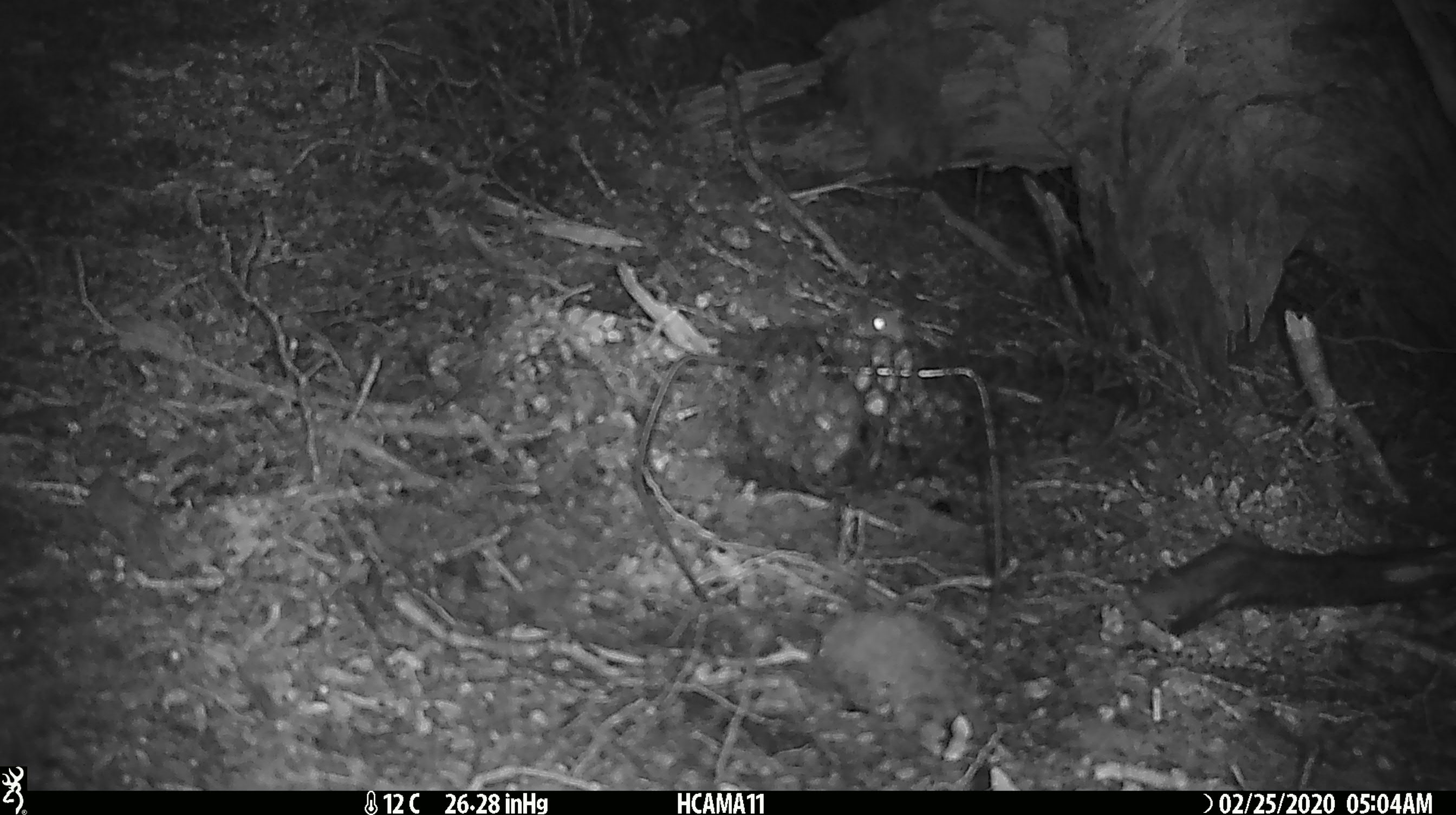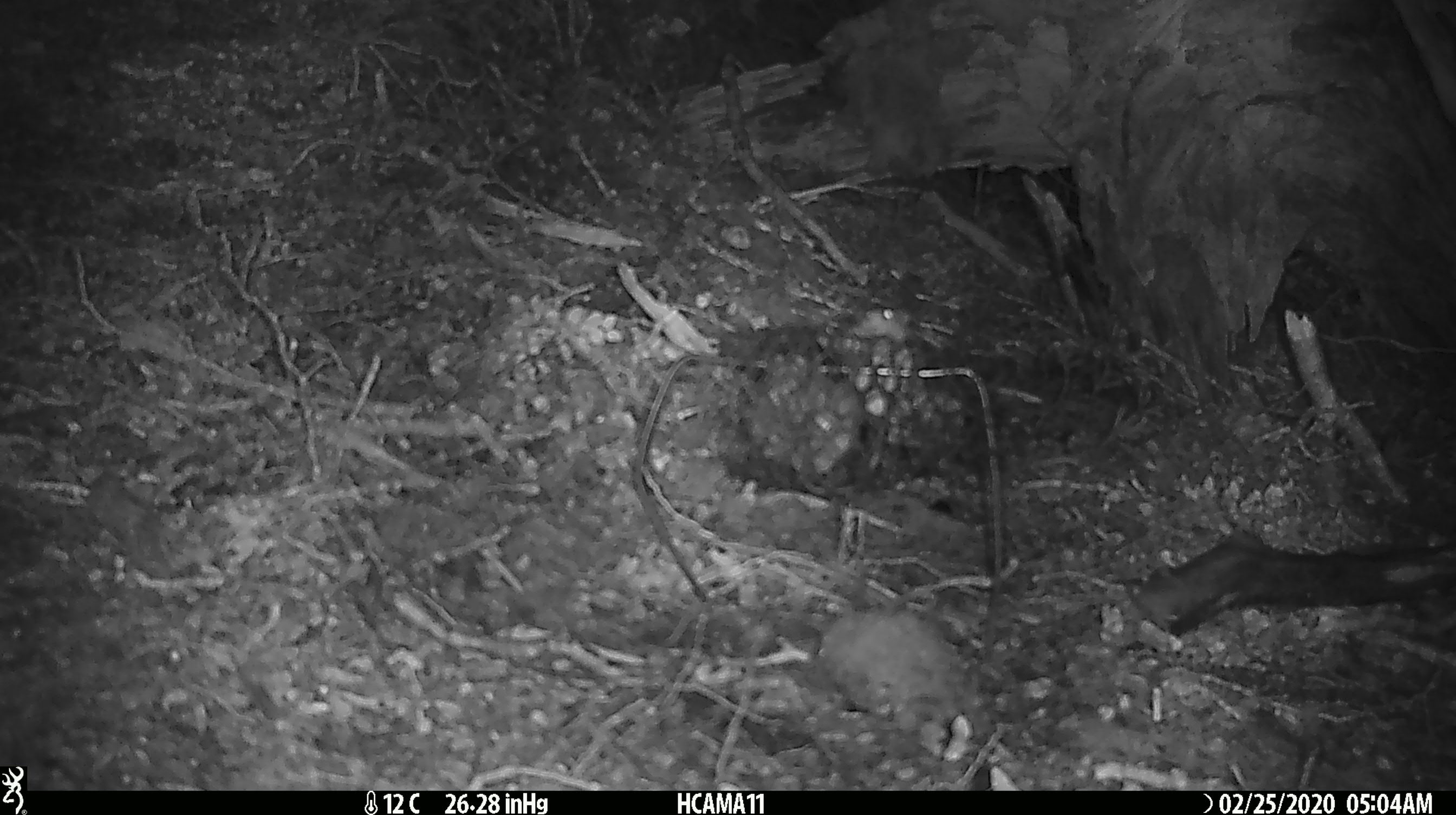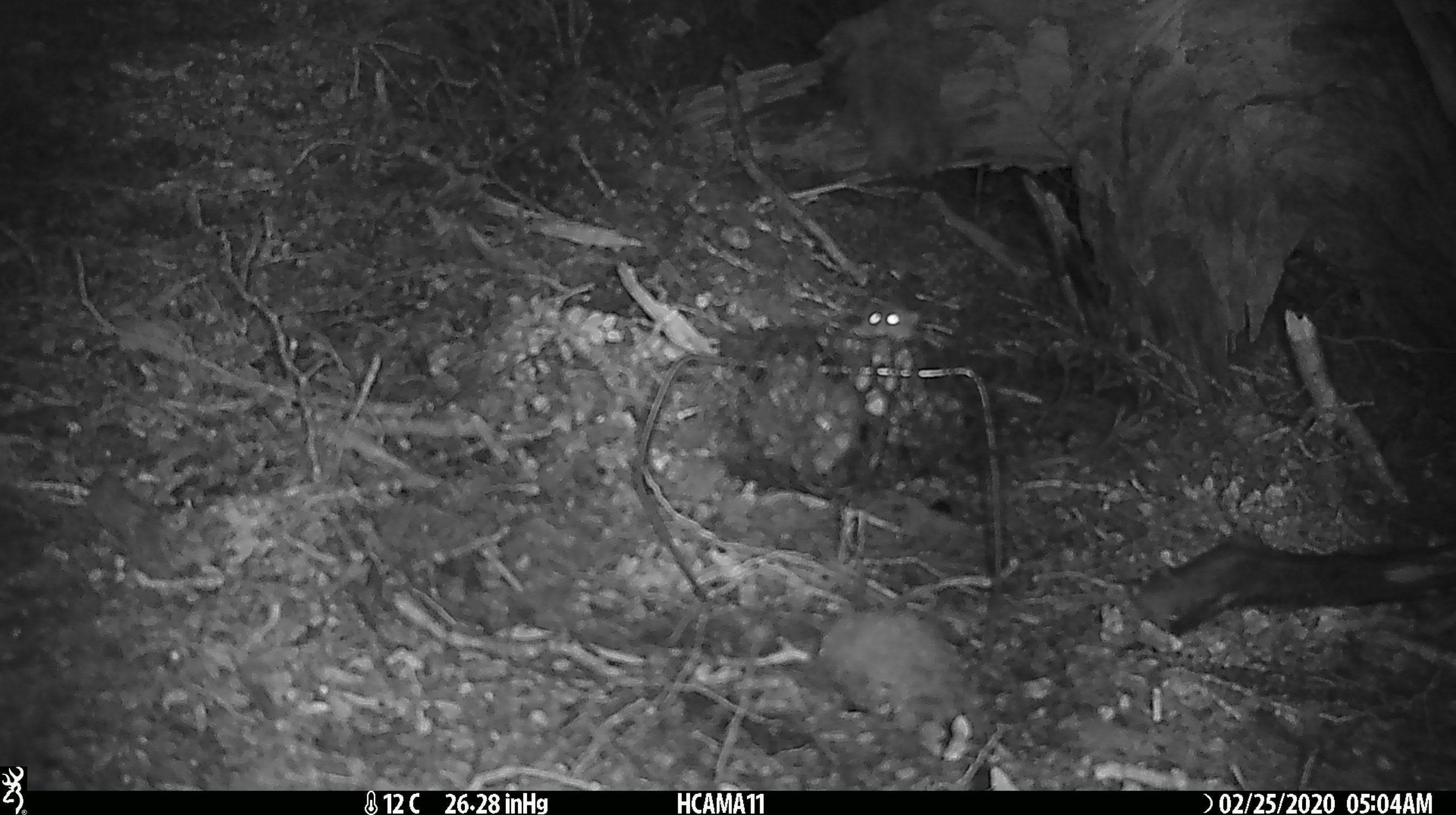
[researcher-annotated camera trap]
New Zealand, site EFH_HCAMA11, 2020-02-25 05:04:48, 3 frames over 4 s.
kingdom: Animalia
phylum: Chordata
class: Mammalia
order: Rodentia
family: Muridae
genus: Mus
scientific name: Mus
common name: mouse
Mouse (Mus).